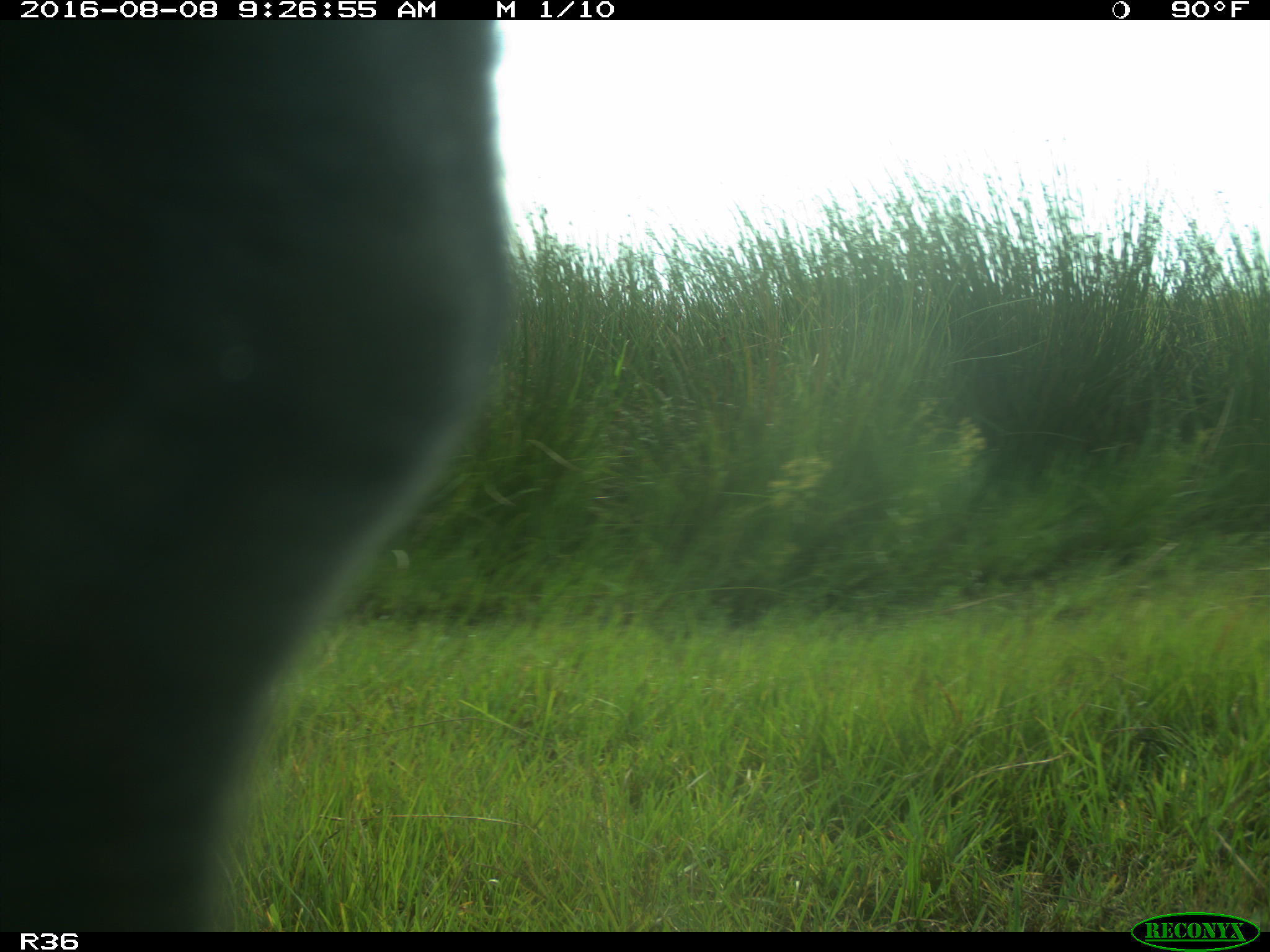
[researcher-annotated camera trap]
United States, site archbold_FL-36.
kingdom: Animalia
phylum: Chordata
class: Mammalia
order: Artiodactyla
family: Bovidae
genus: Bos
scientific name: Bos taurus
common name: domestic cow